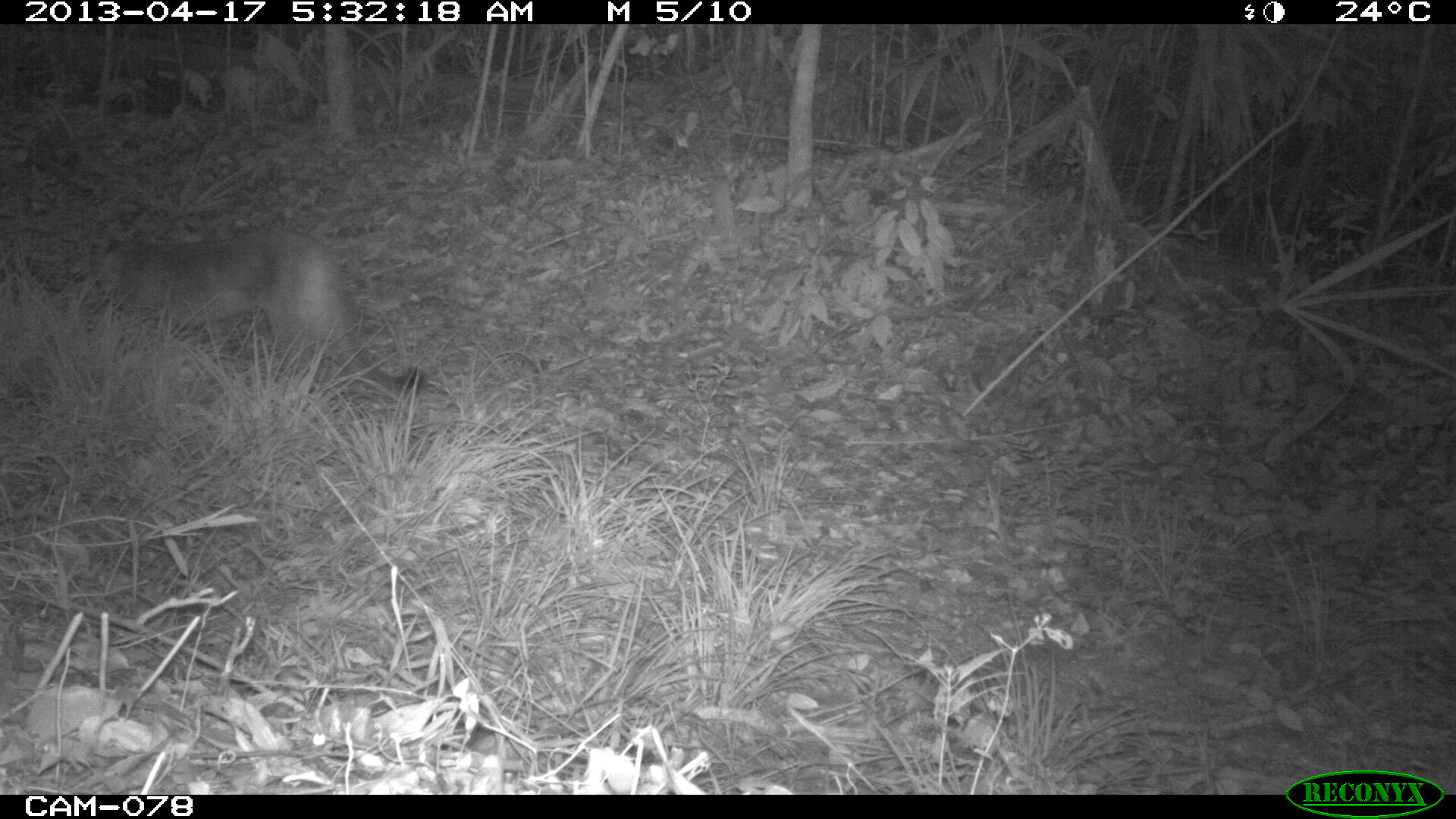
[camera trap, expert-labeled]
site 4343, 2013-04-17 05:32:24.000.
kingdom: Animalia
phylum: Chordata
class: Mammalia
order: Carnivora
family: Felidae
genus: Puma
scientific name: Puma concolor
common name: mountain lion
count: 1